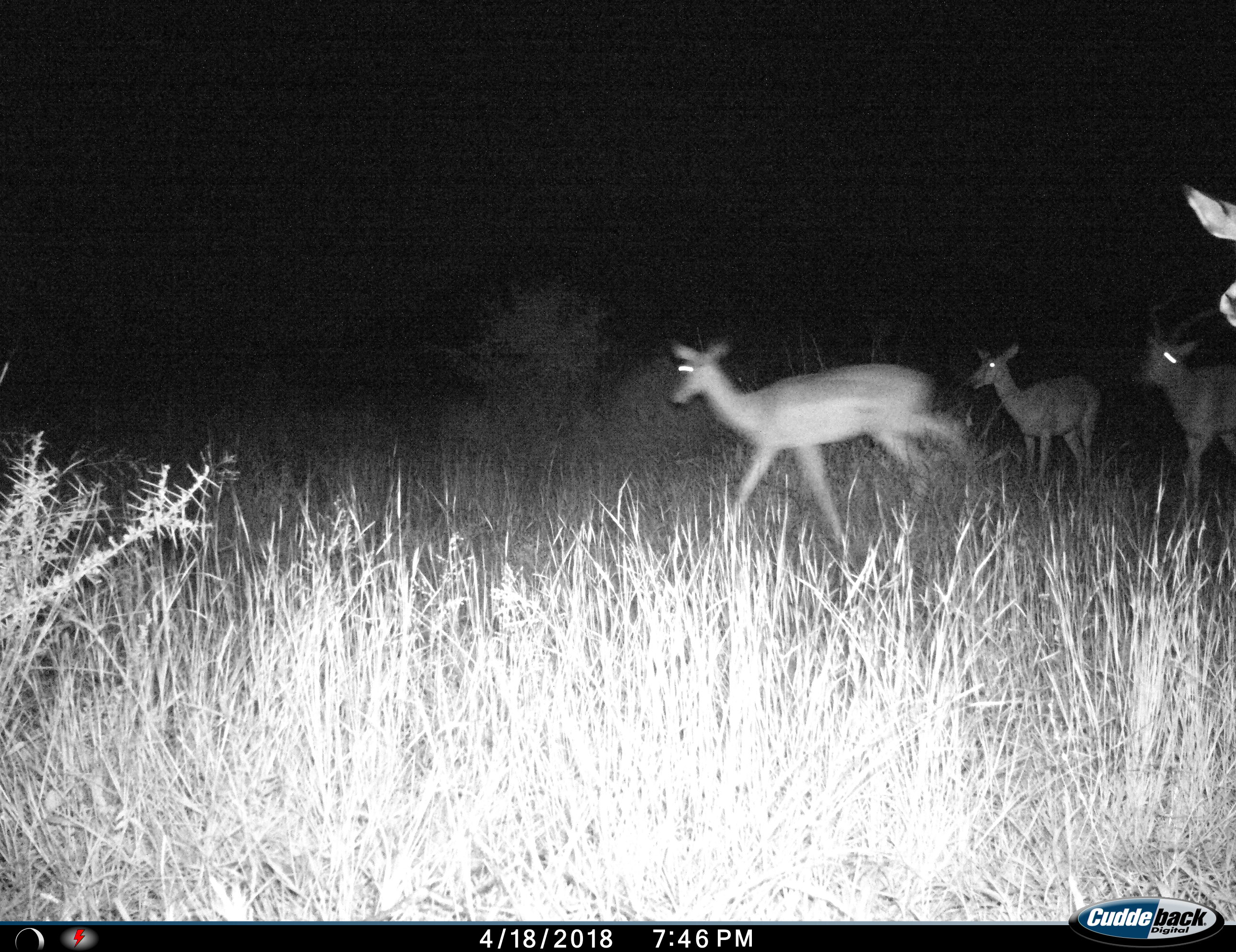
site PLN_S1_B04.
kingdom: Animalia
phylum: Chordata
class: Mammalia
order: Artiodactyla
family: Bovidae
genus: Aepyceros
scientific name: Aepyceros melampus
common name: impala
Impala (Aepyceros melampus), count 4. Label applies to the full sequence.